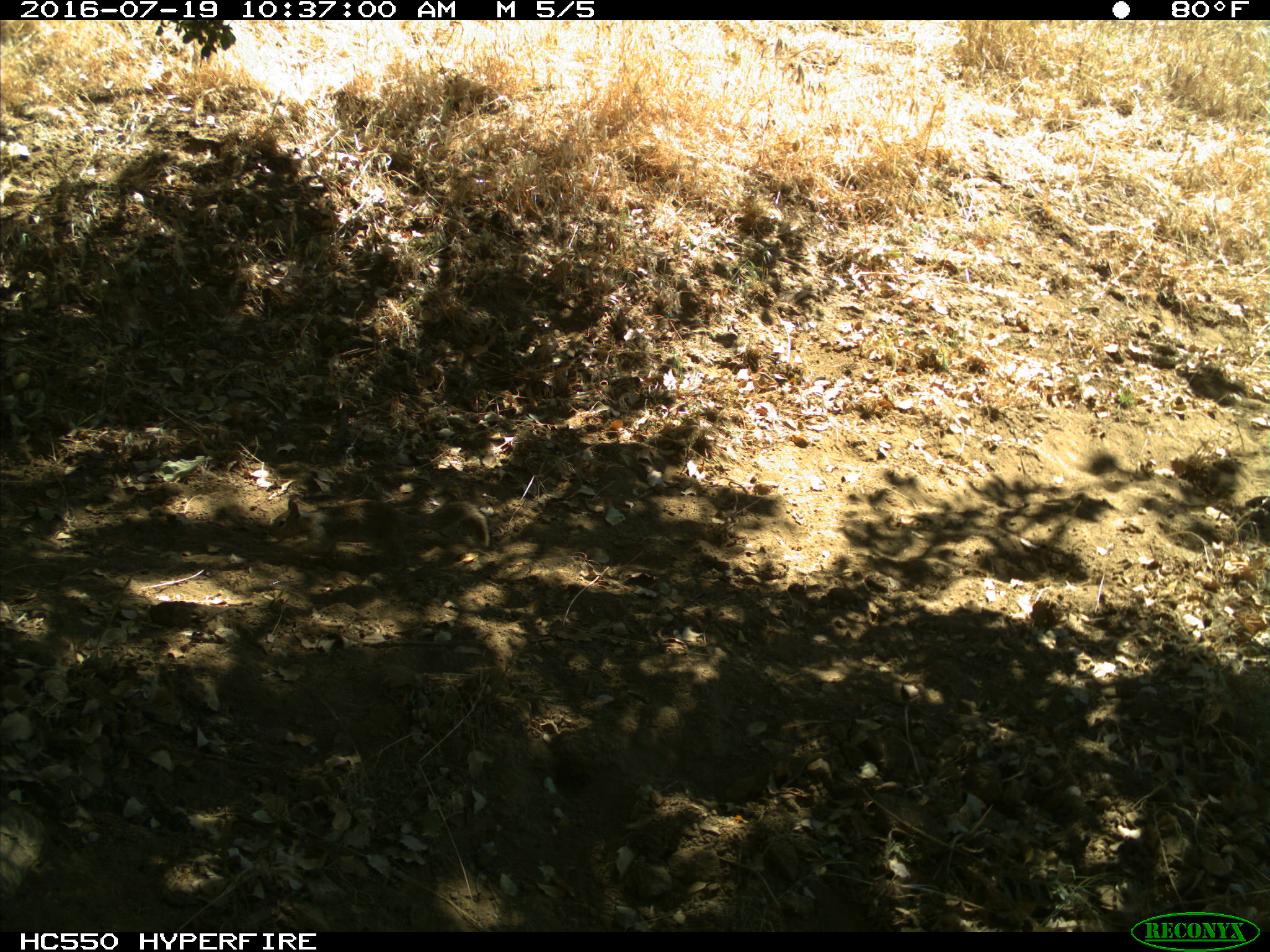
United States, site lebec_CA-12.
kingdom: Animalia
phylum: Chordata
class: Mammalia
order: Rodentia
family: Sciuridae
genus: Otospermophilus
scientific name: Otospermophilus beecheyi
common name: california ground squirrel